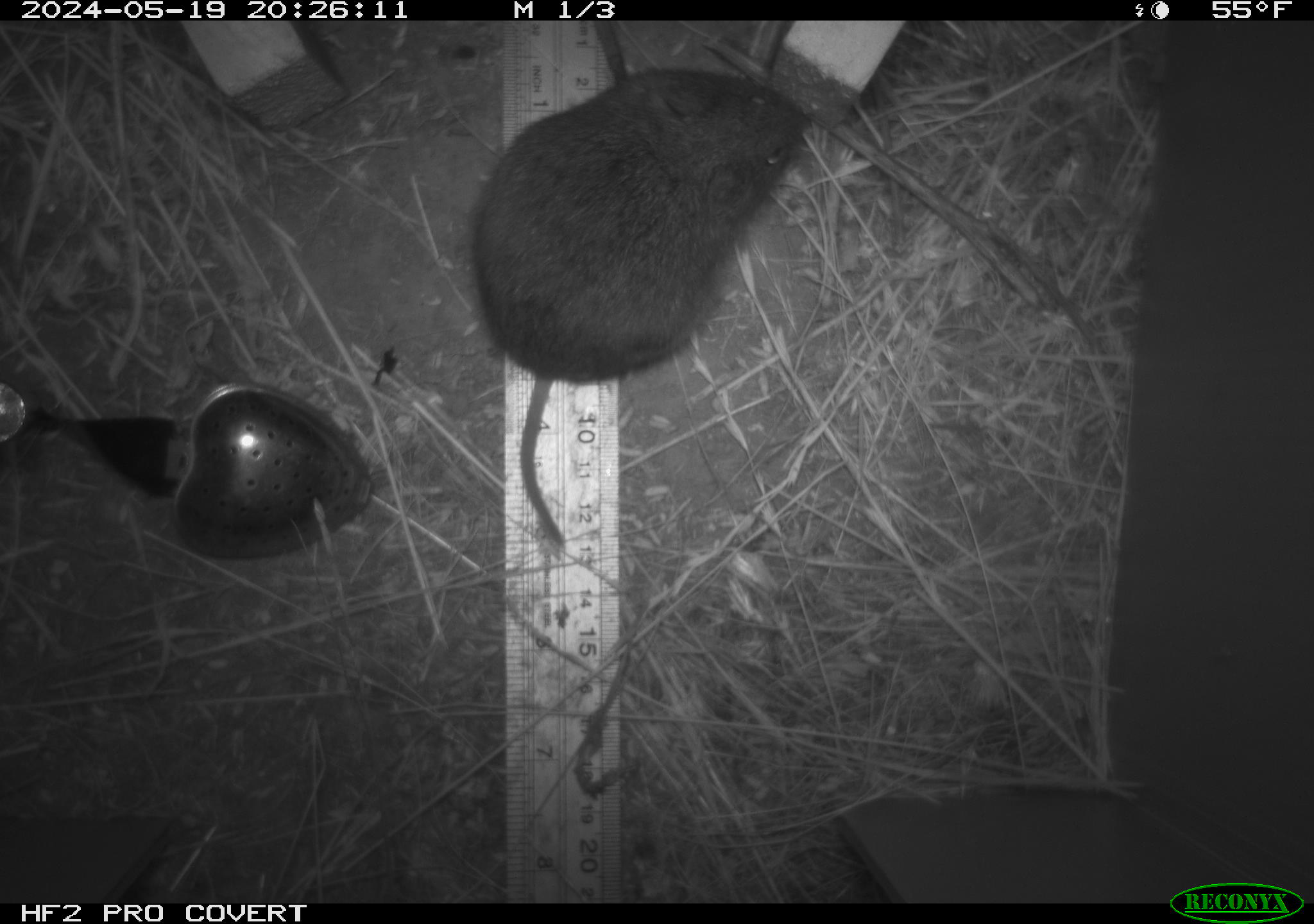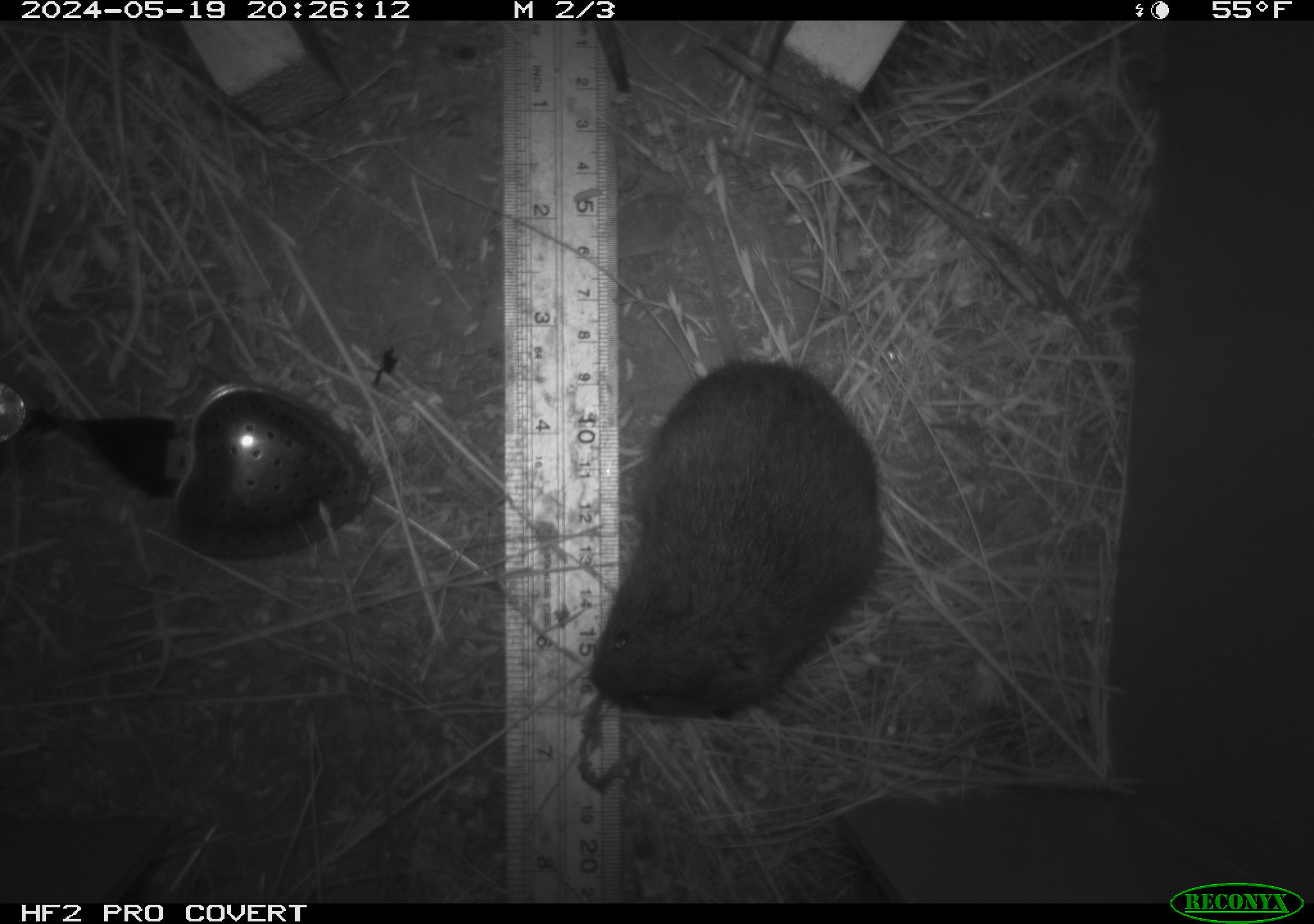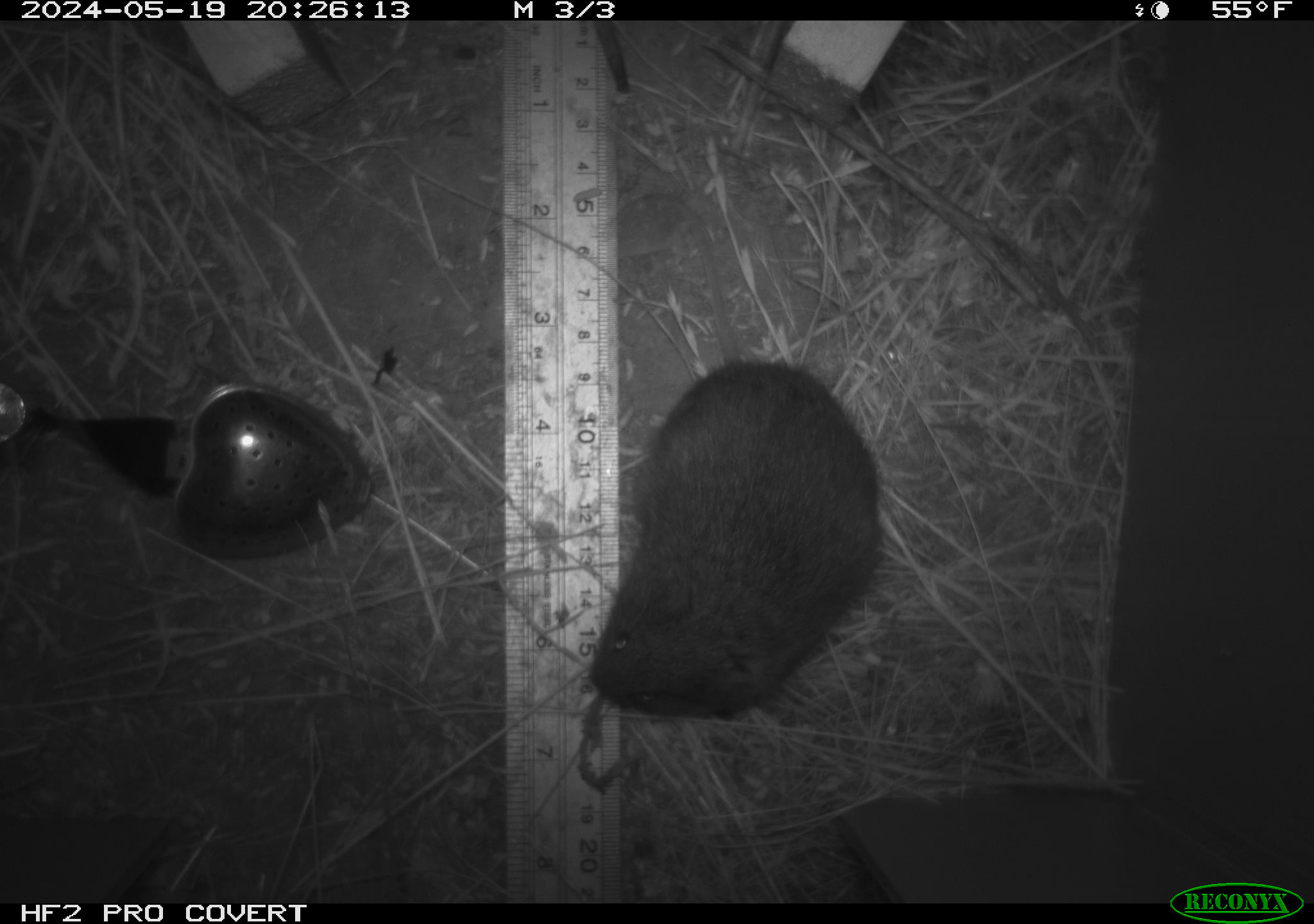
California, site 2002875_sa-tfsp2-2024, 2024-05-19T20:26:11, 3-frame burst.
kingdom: Animalia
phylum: Chordata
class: Mammalia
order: Rodentia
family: Cricetidae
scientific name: Arvicolinae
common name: voles, lemmings, and muskrats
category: arvicolinae subfamily